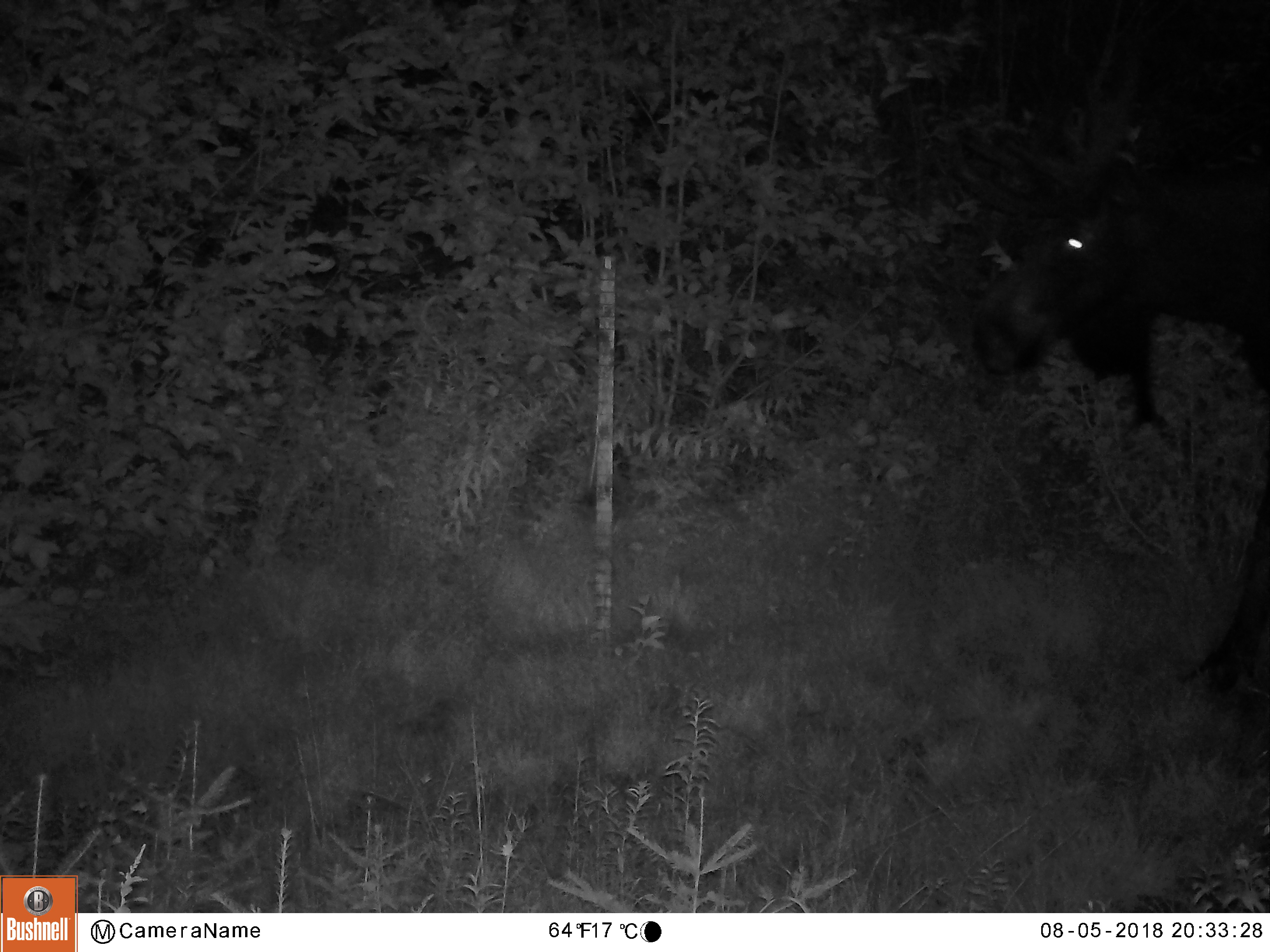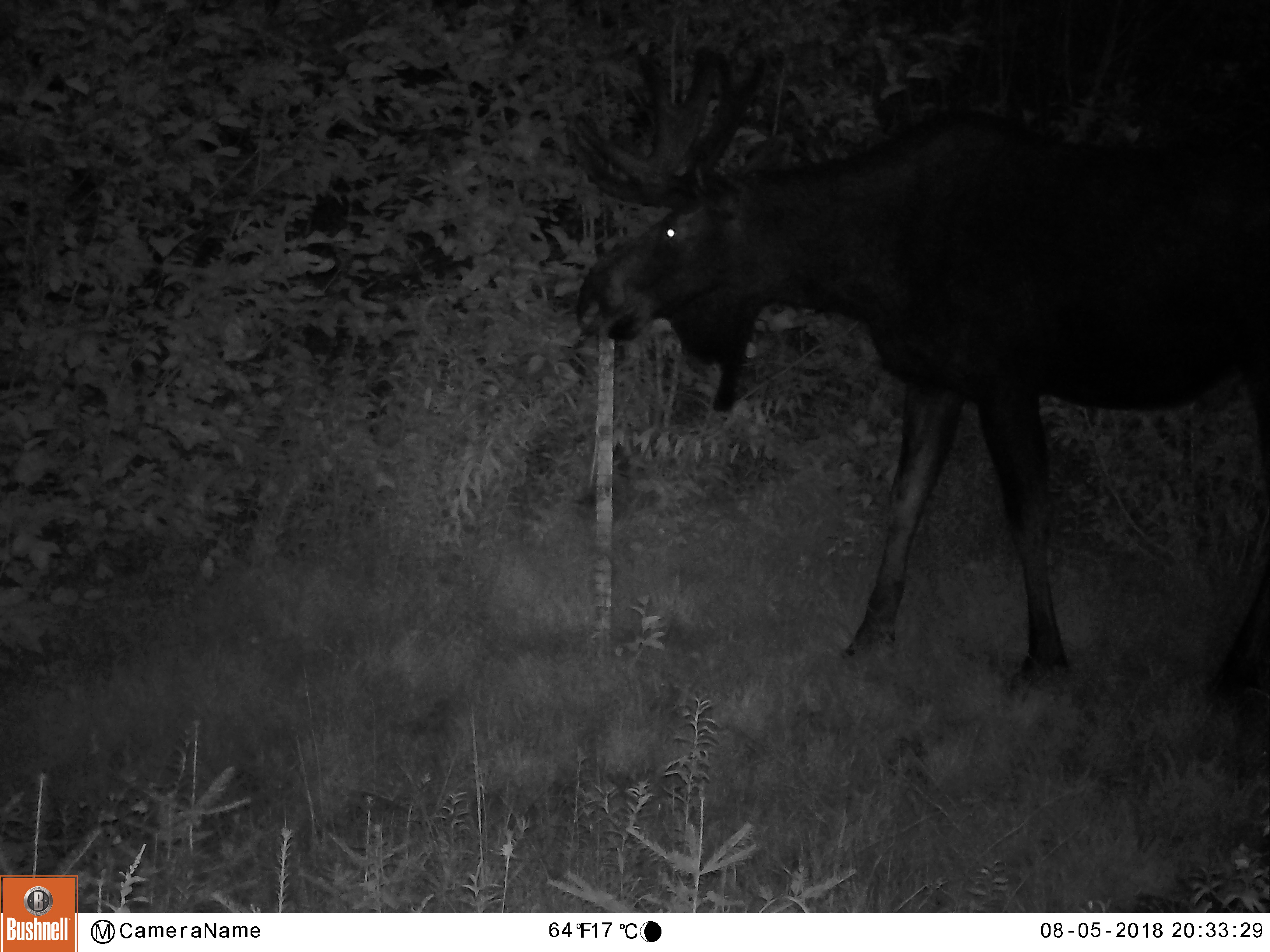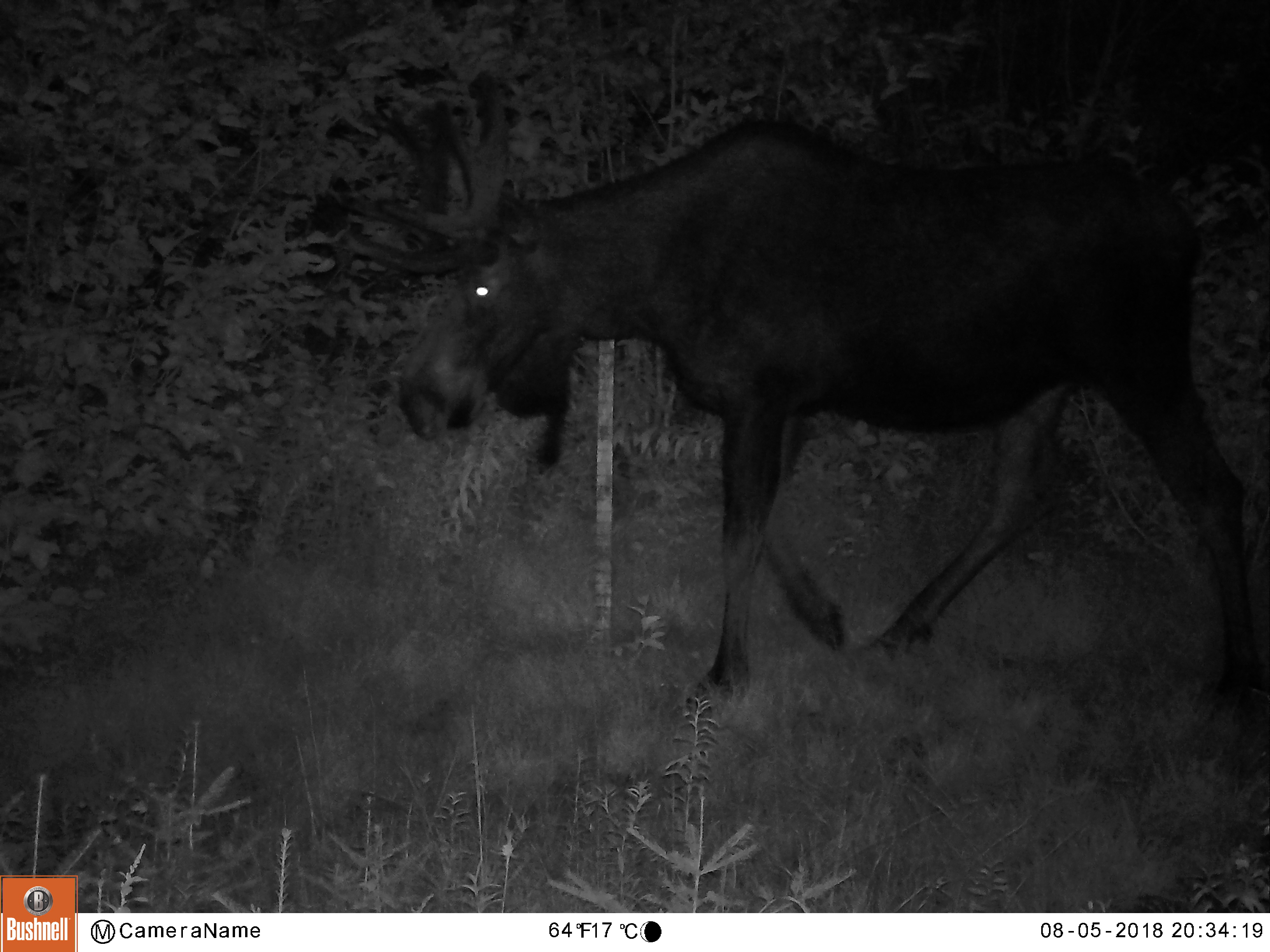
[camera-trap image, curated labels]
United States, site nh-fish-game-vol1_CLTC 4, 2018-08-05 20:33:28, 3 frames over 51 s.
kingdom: Animalia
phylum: Chordata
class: Mammalia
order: Artiodactyla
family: Cervidae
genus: Alces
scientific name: Alces alces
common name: moose